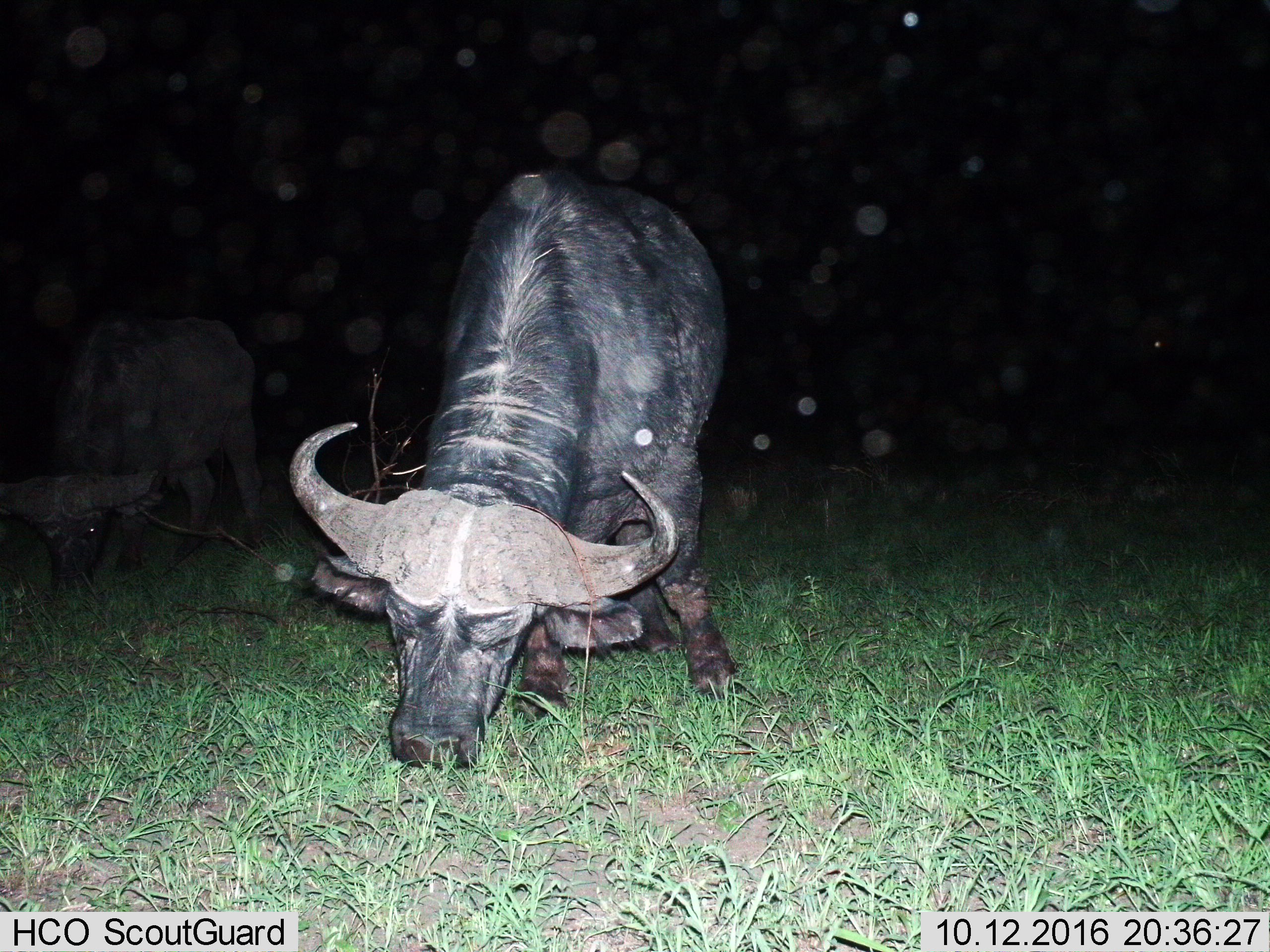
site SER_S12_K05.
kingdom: Animalia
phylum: Chordata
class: Mammalia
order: Artiodactyla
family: Bovidae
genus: Syncerus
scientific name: Syncerus caffer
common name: african buffalo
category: buffalo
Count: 2.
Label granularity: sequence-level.